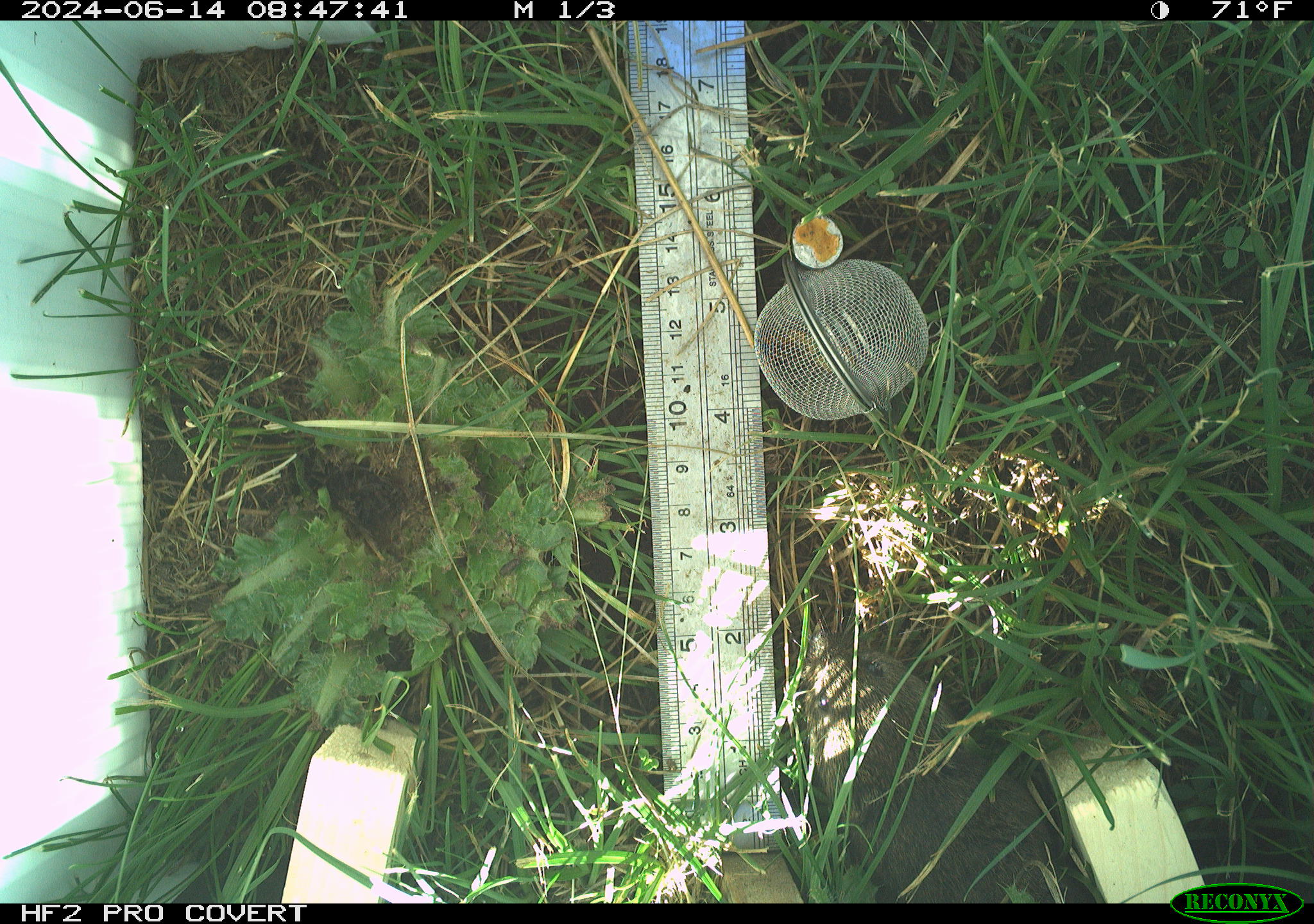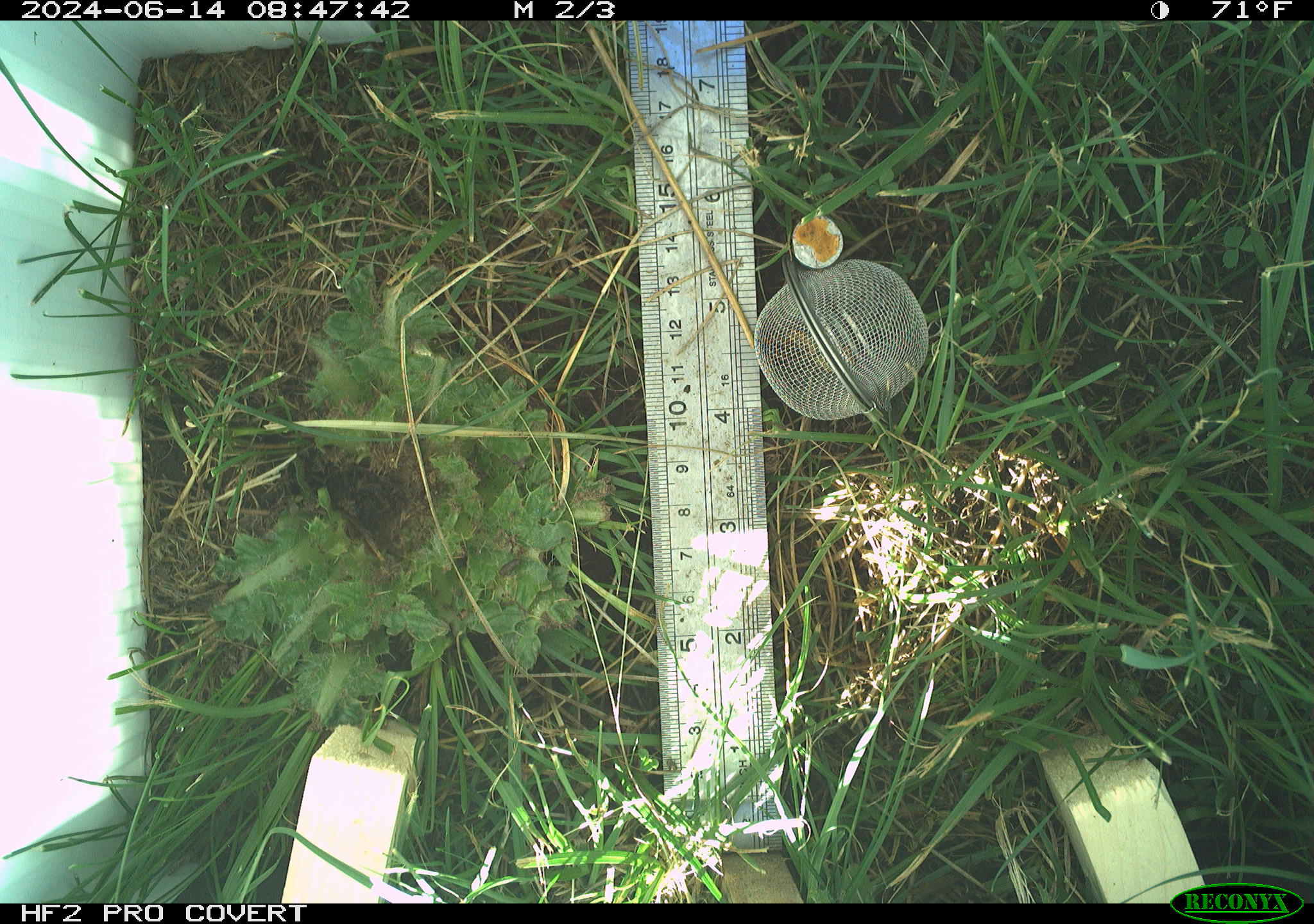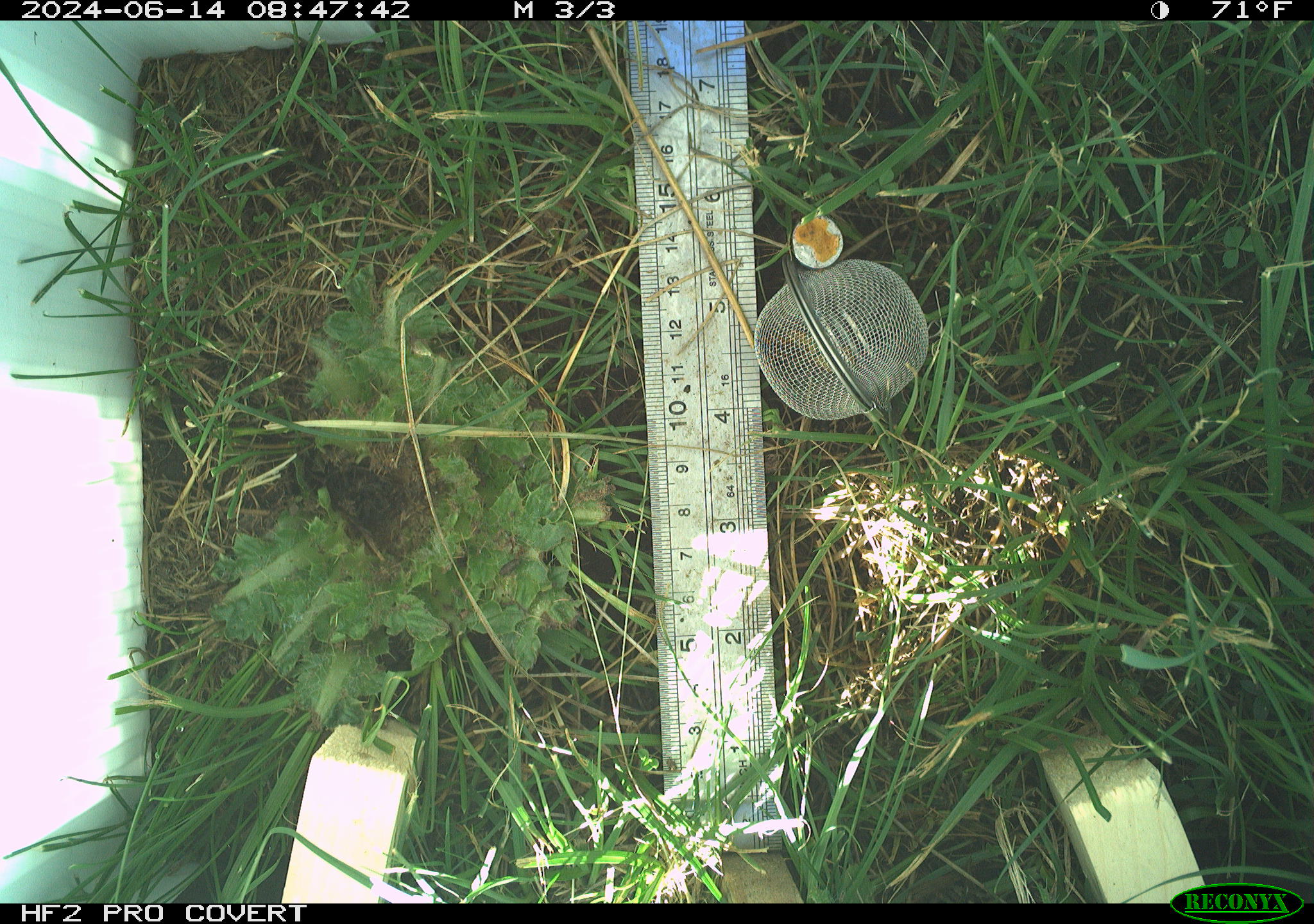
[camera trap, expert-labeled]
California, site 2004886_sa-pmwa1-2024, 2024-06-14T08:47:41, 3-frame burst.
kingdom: Animalia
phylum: Chordata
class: Mammalia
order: Rodentia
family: Cricetidae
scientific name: Arvicolinae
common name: voles, lemmings, and muskrats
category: arvicolinae subfamily